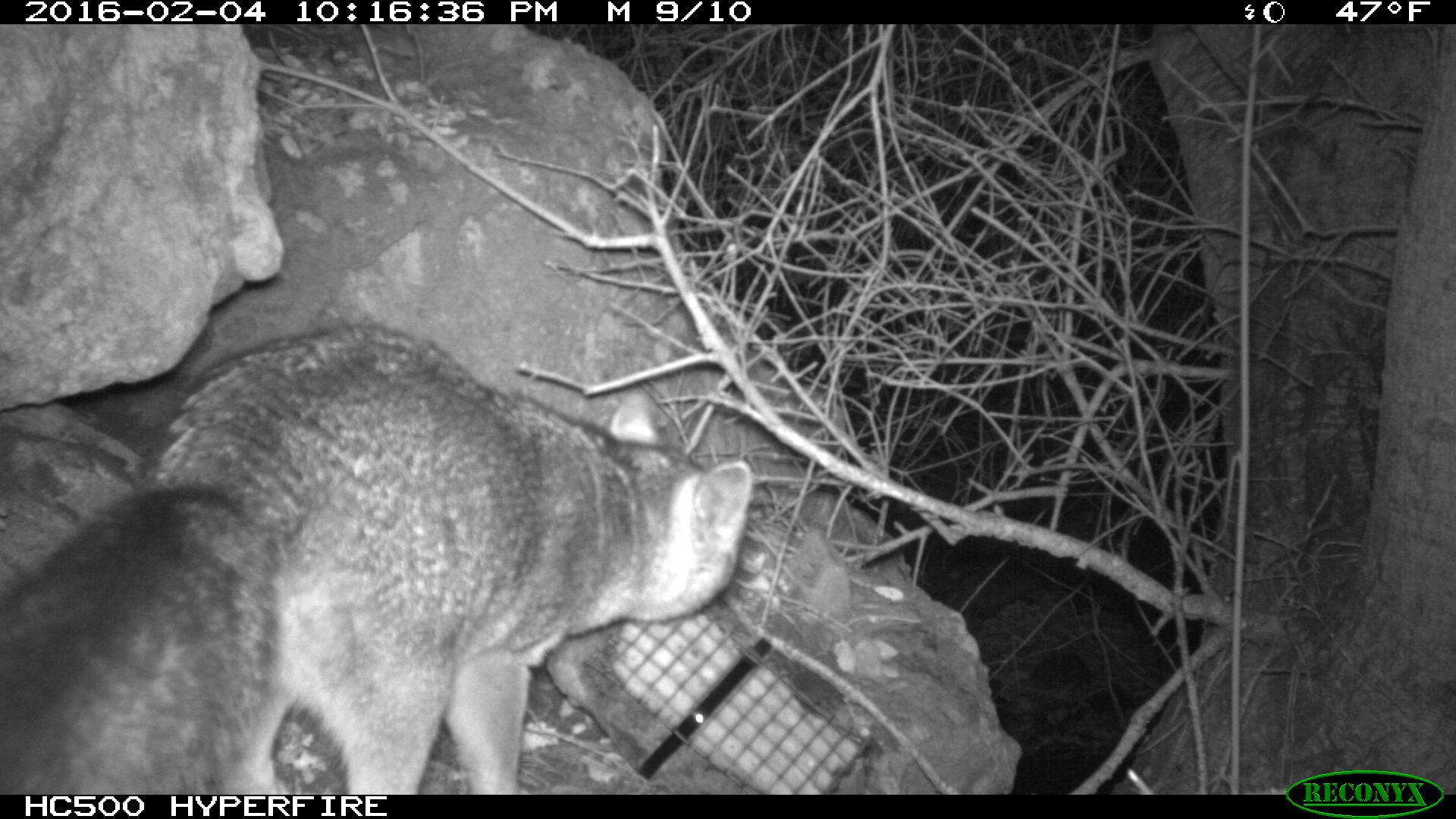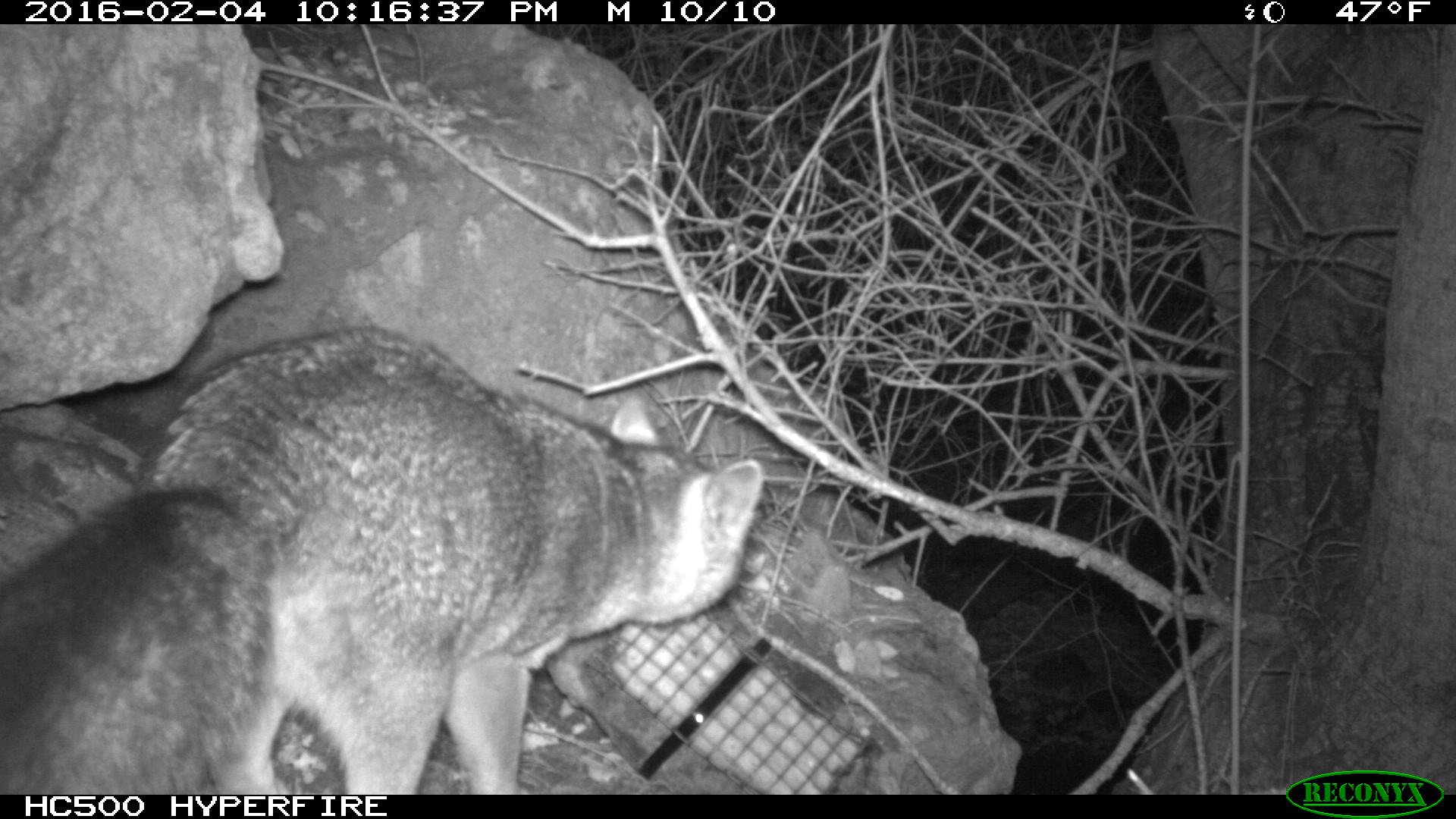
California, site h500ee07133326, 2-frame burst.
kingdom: Animalia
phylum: Chordata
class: Mammalia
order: Carnivora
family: Canidae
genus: Urocyon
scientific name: Urocyon littoralis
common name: island fox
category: fox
Fox (island fox) (Urocyon littoralis).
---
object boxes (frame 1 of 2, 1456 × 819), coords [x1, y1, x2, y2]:
fox: [0, 324, 752, 792]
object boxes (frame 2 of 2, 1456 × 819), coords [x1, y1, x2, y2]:
fox: [0, 326, 762, 794]